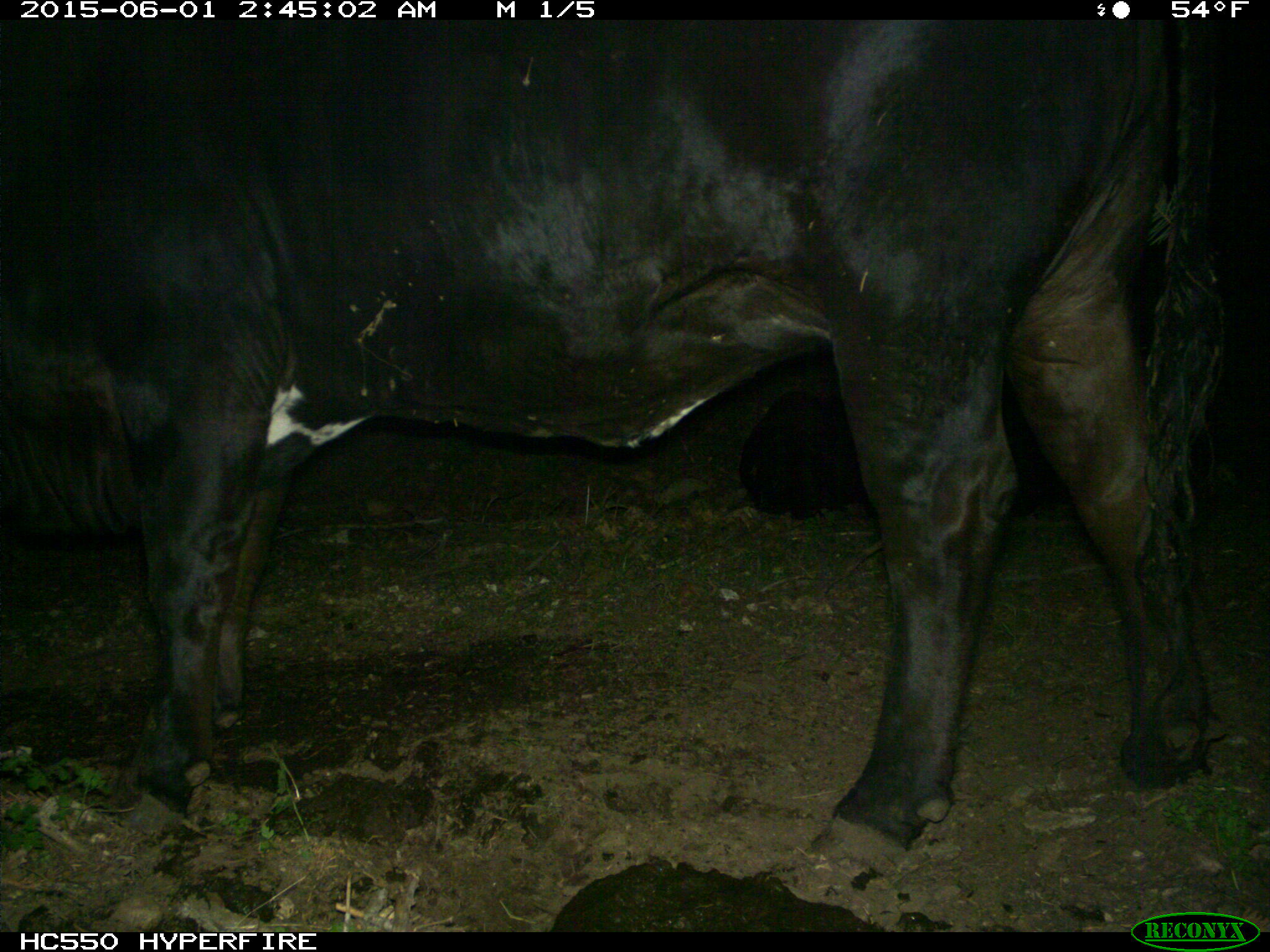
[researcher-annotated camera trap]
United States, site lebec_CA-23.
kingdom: Animalia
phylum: Chordata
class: Mammalia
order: Artiodactyla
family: Bovidae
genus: Bos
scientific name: Bos taurus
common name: domestic cow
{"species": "Bos taurus (domestic cow)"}